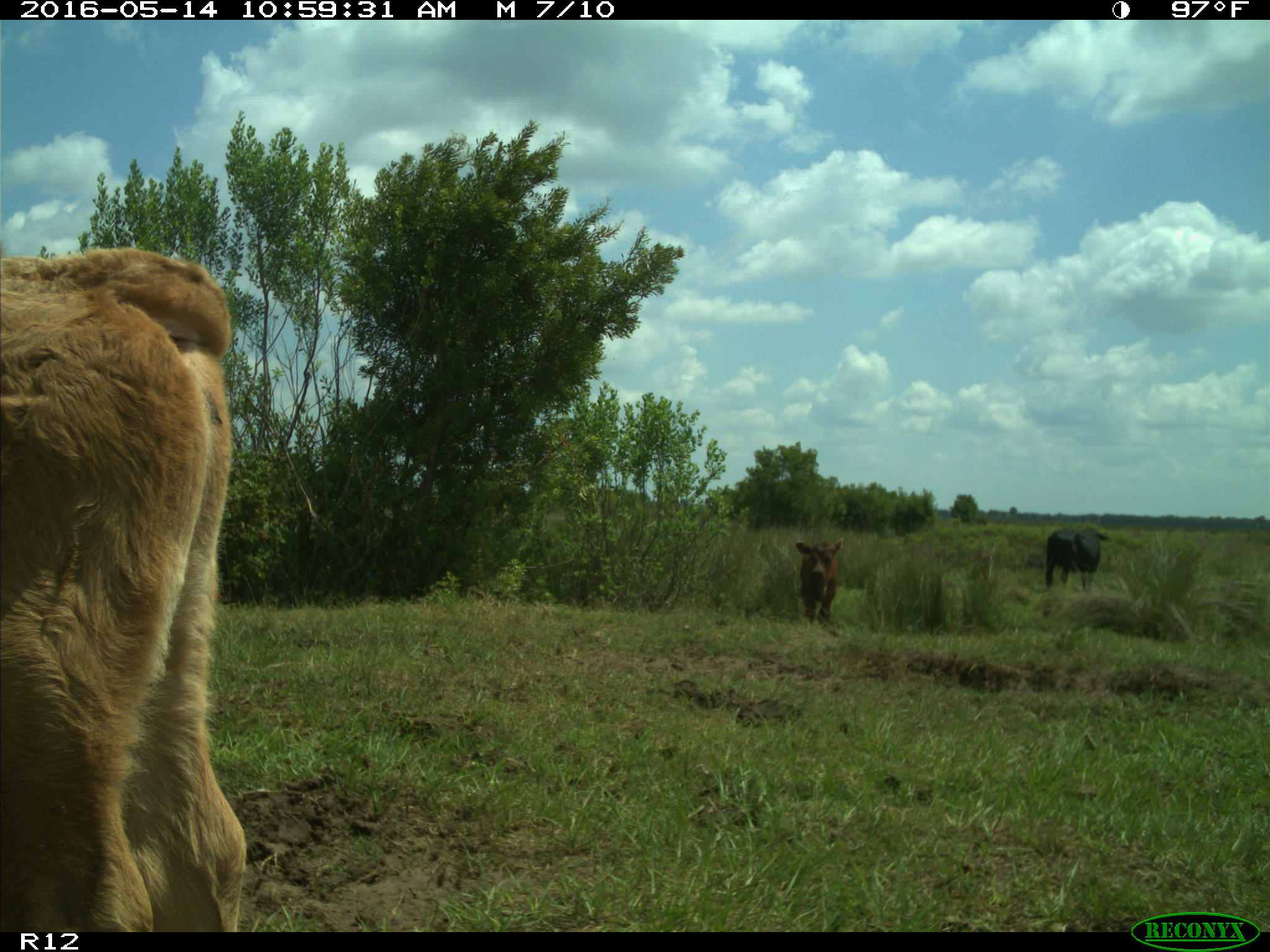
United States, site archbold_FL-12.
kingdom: Animalia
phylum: Chordata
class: Mammalia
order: Artiodactyla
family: Bovidae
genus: Bos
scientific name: Bos taurus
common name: domestic cow